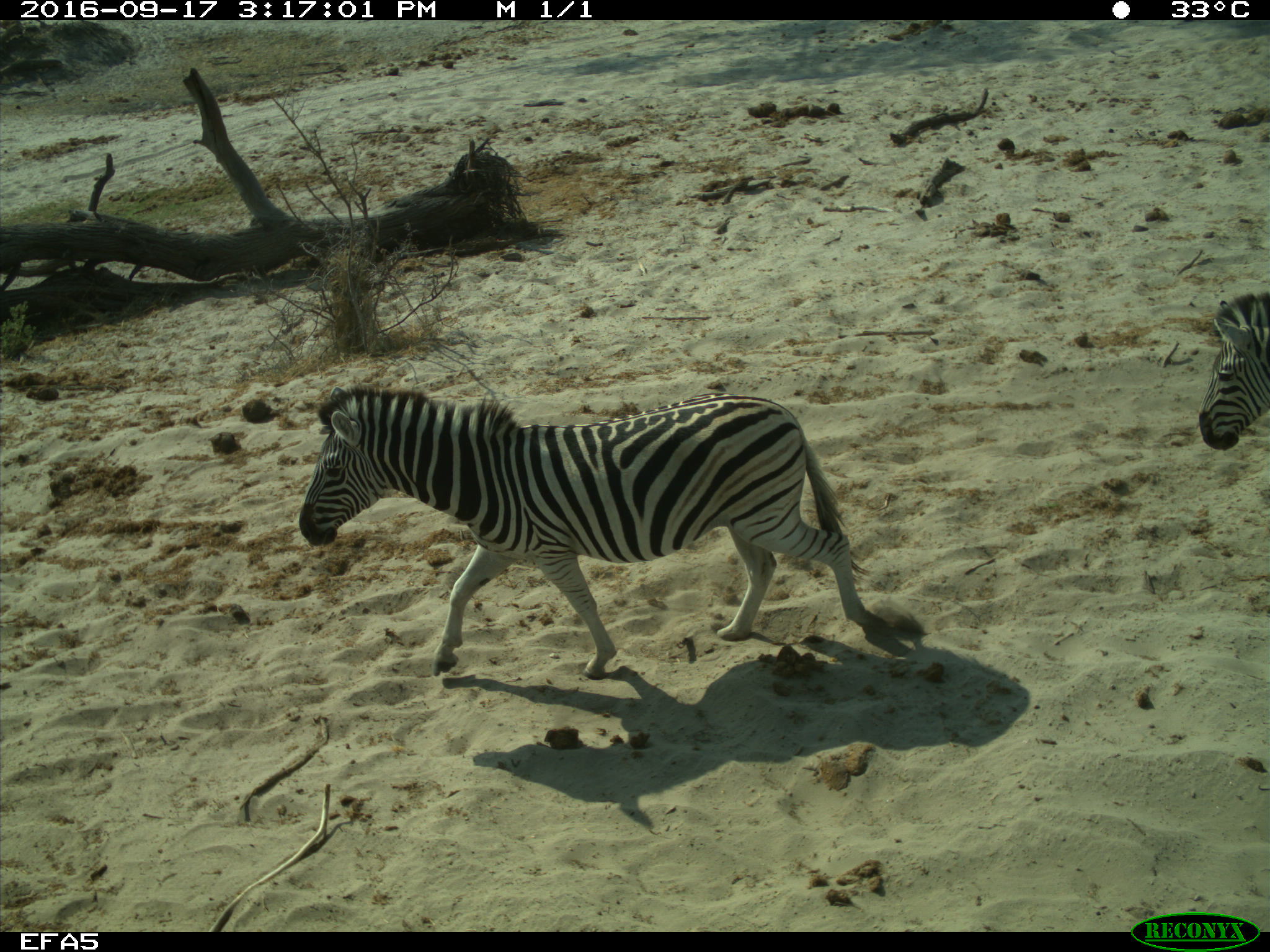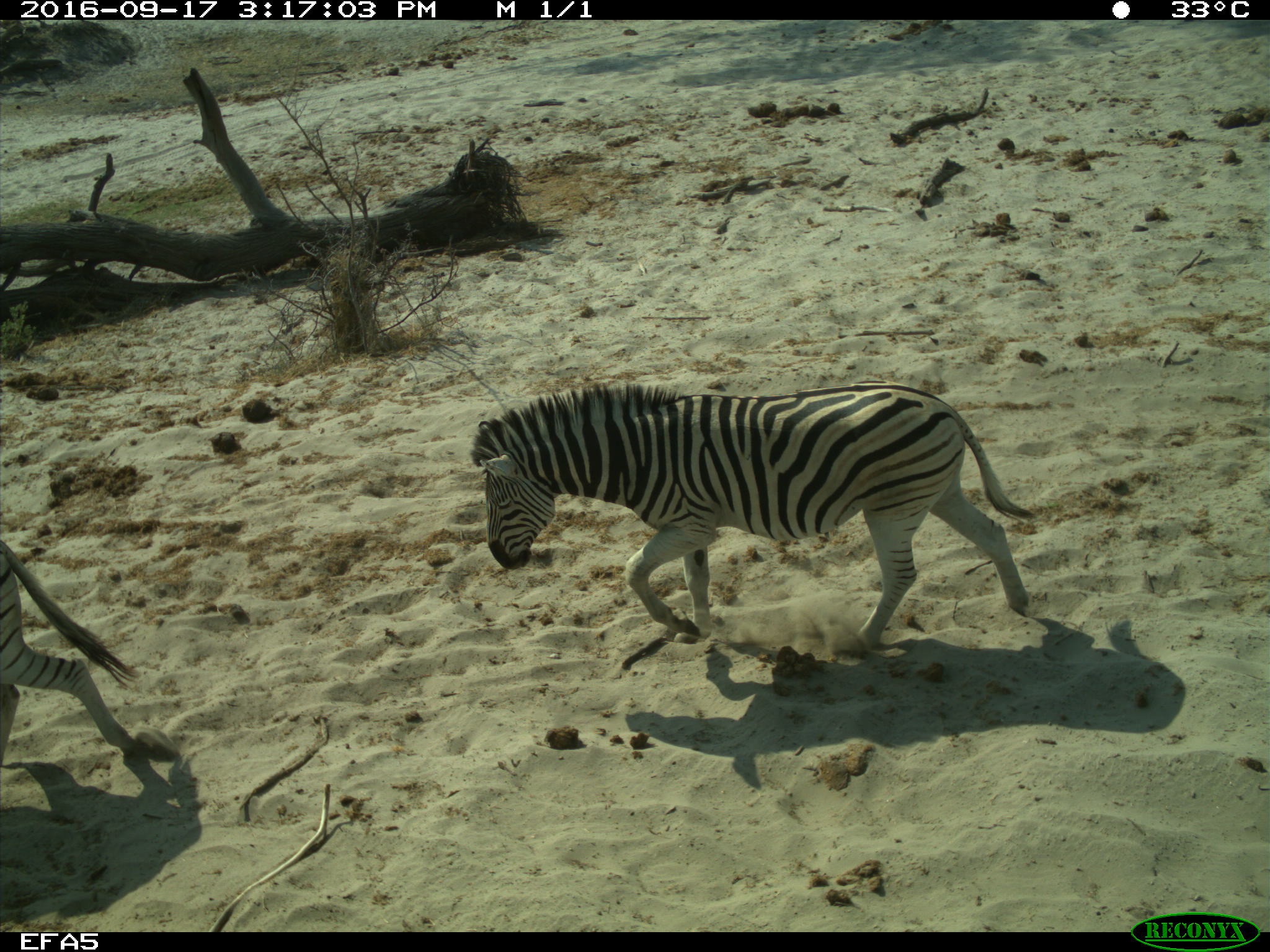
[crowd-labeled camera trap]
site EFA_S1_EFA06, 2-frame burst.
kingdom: Animalia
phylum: Chordata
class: Mammalia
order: Perissodactyla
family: Equidae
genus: Equus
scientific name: Equus quagga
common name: plains zebra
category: zebraplains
Zebraplains (plains zebra) (Equus quagga), count 2. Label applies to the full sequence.